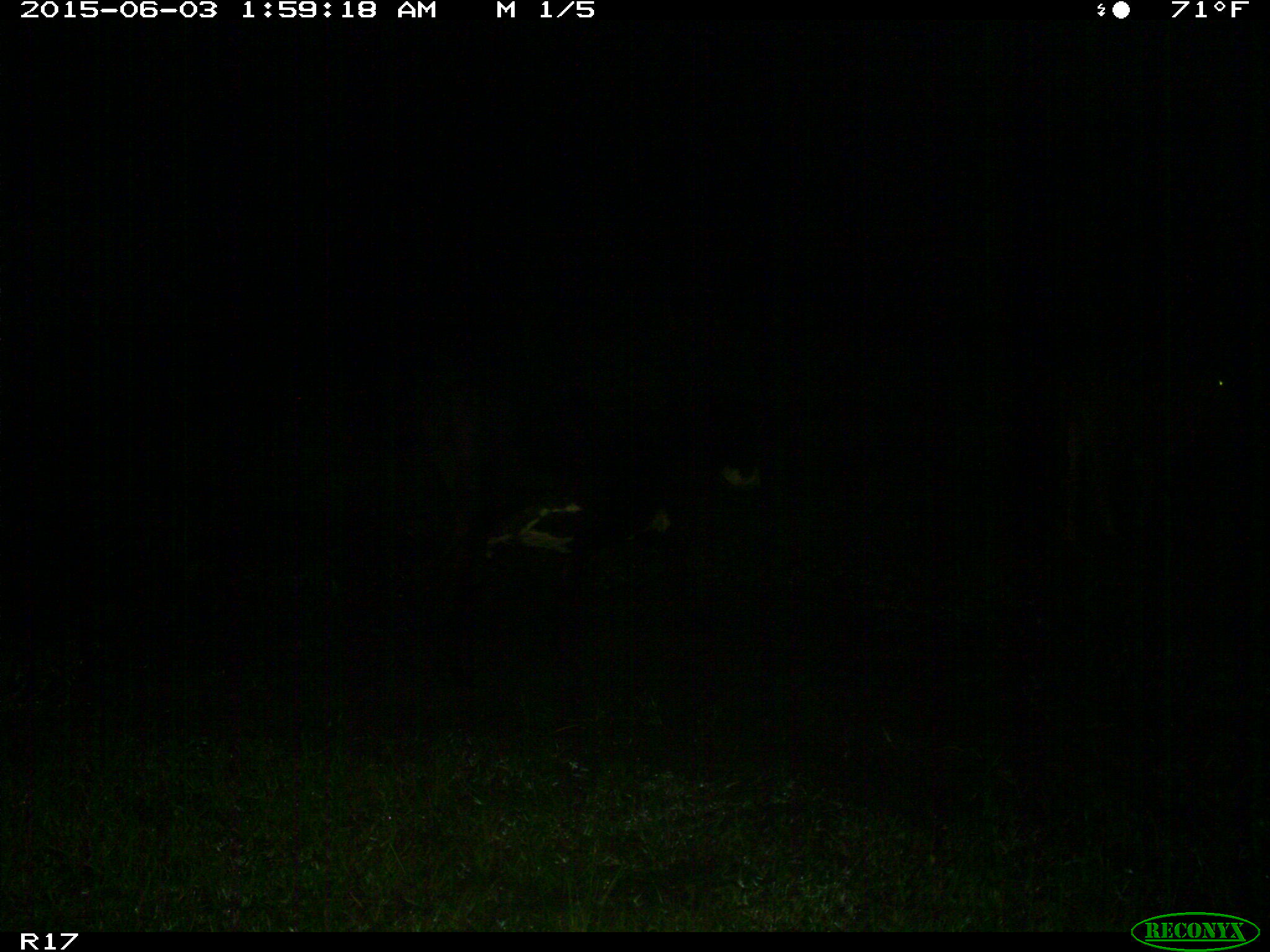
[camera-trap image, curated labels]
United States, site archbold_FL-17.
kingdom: Animalia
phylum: Chordata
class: Mammalia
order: Artiodactyla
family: Bovidae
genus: Bos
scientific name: Bos taurus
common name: domestic cow